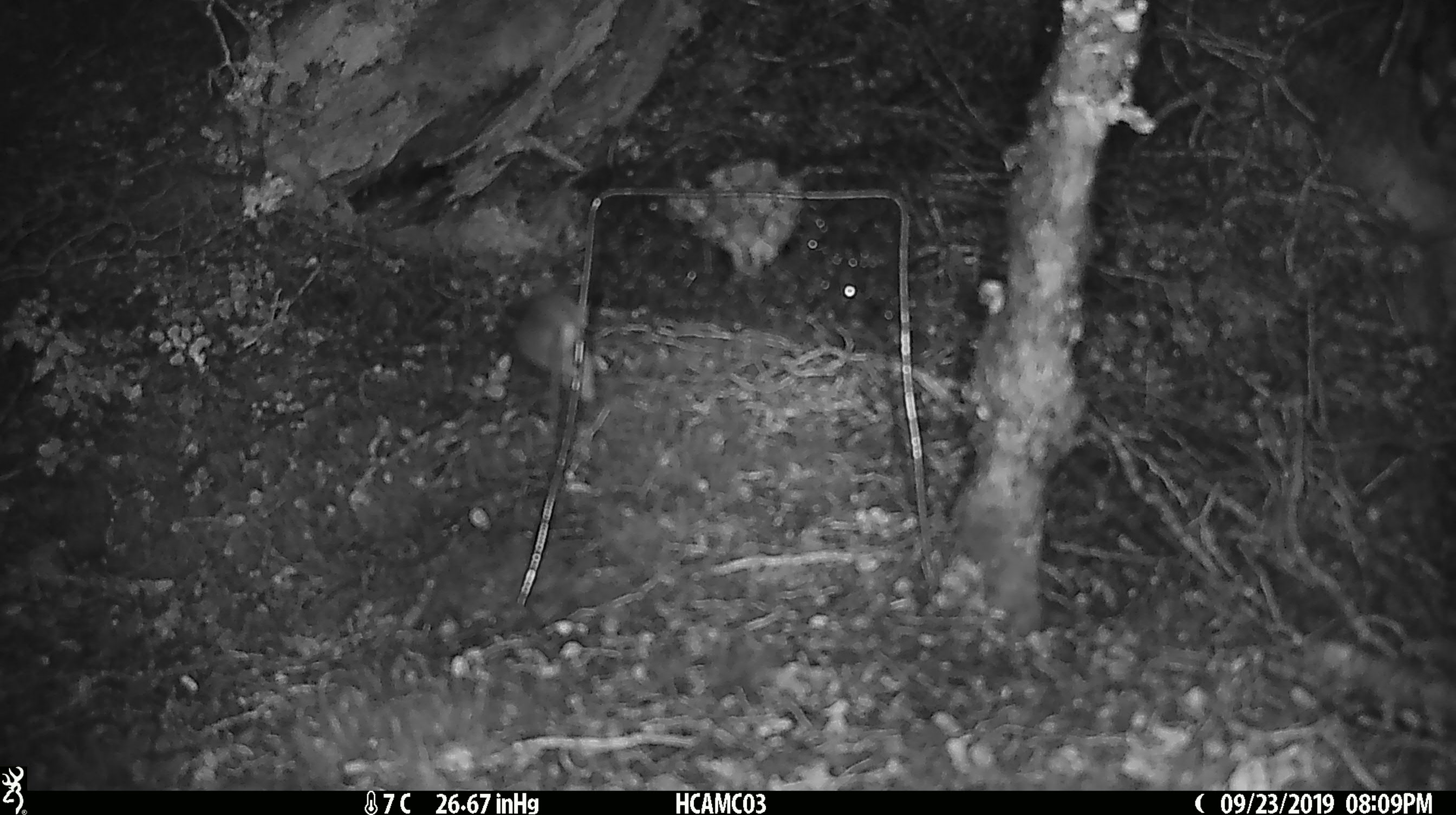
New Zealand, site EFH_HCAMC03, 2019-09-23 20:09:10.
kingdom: Animalia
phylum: Chordata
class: Mammalia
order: Rodentia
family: Muridae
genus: Mus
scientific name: Mus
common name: mouse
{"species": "mouse (Mus)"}